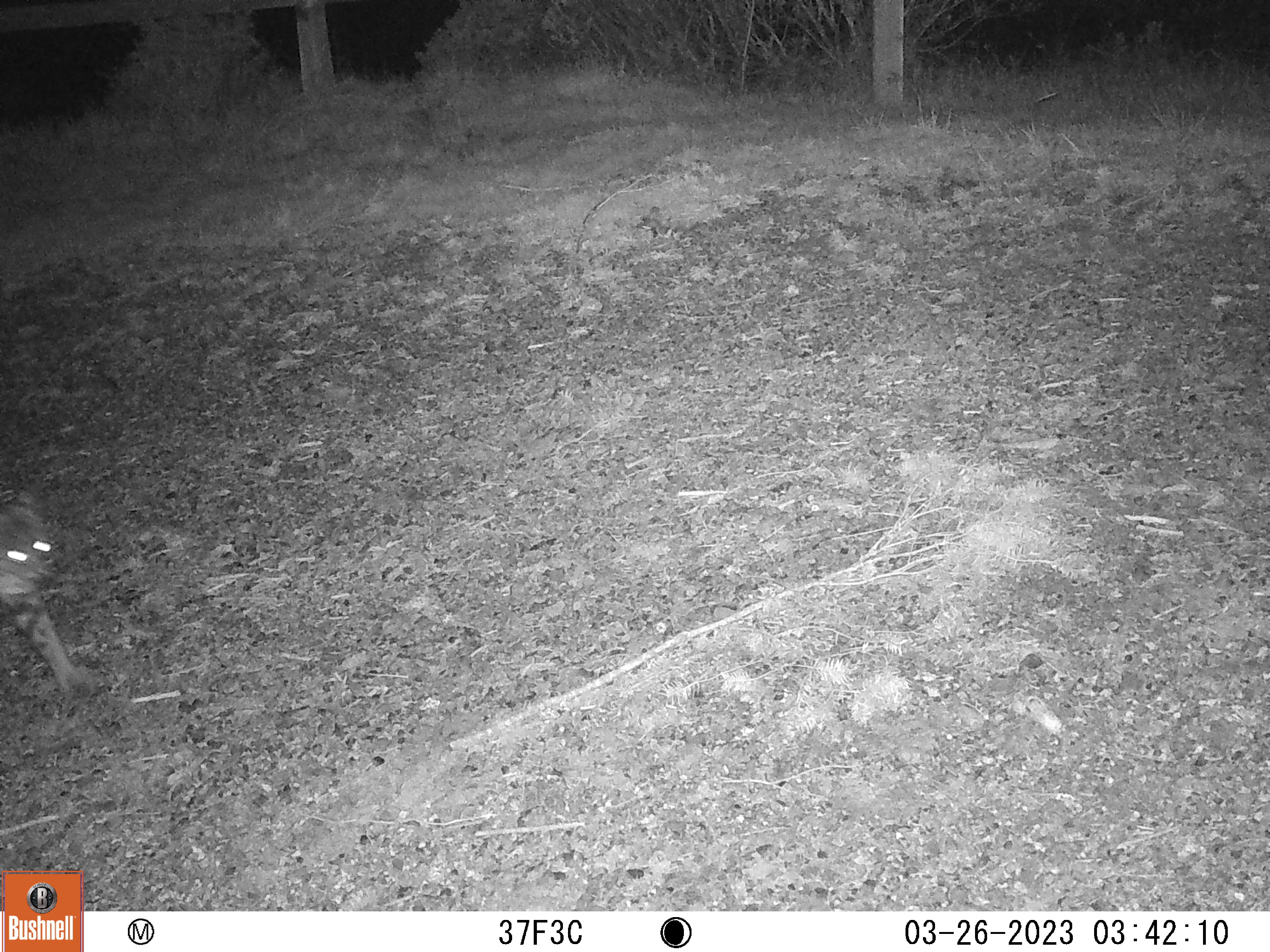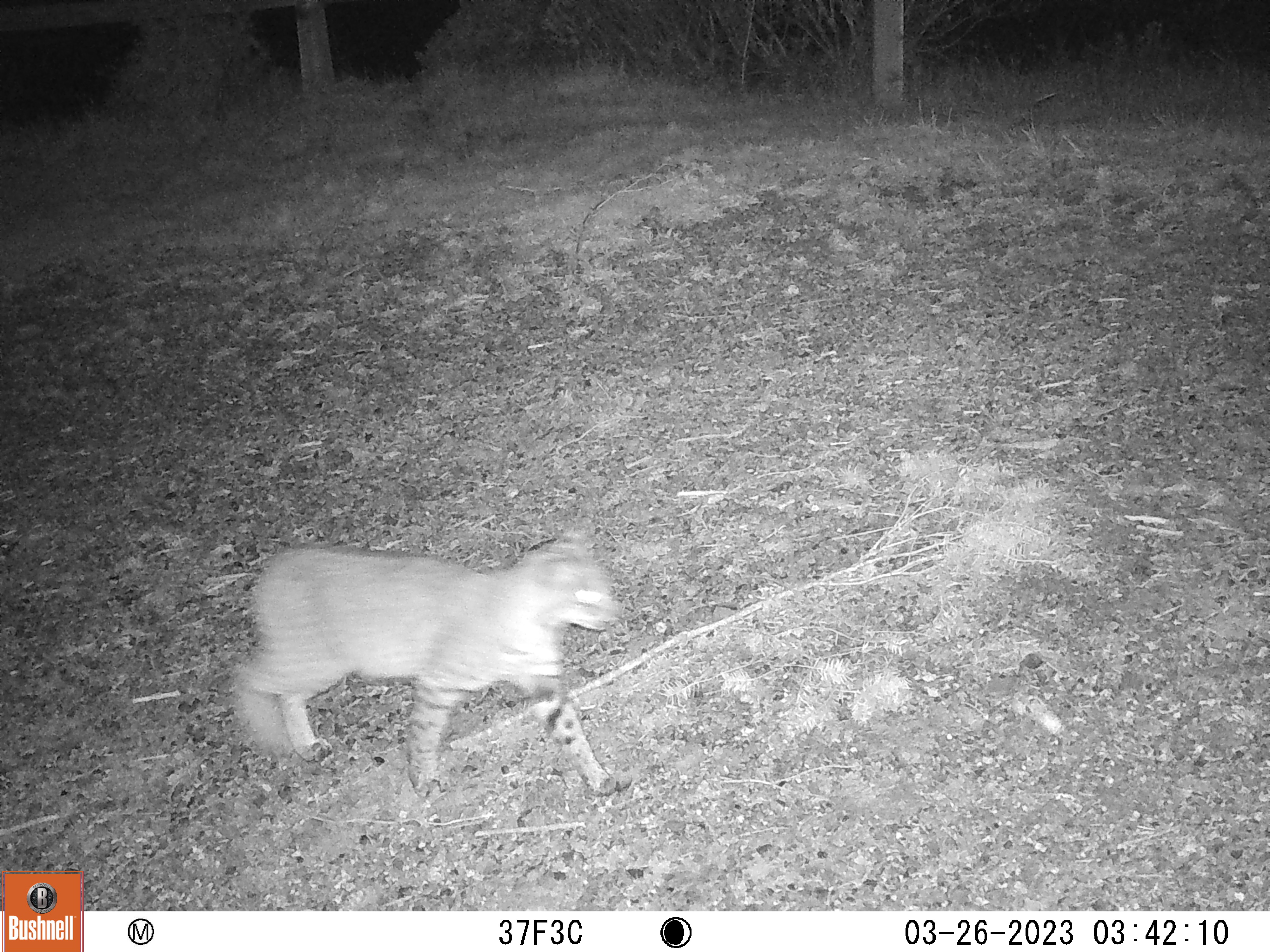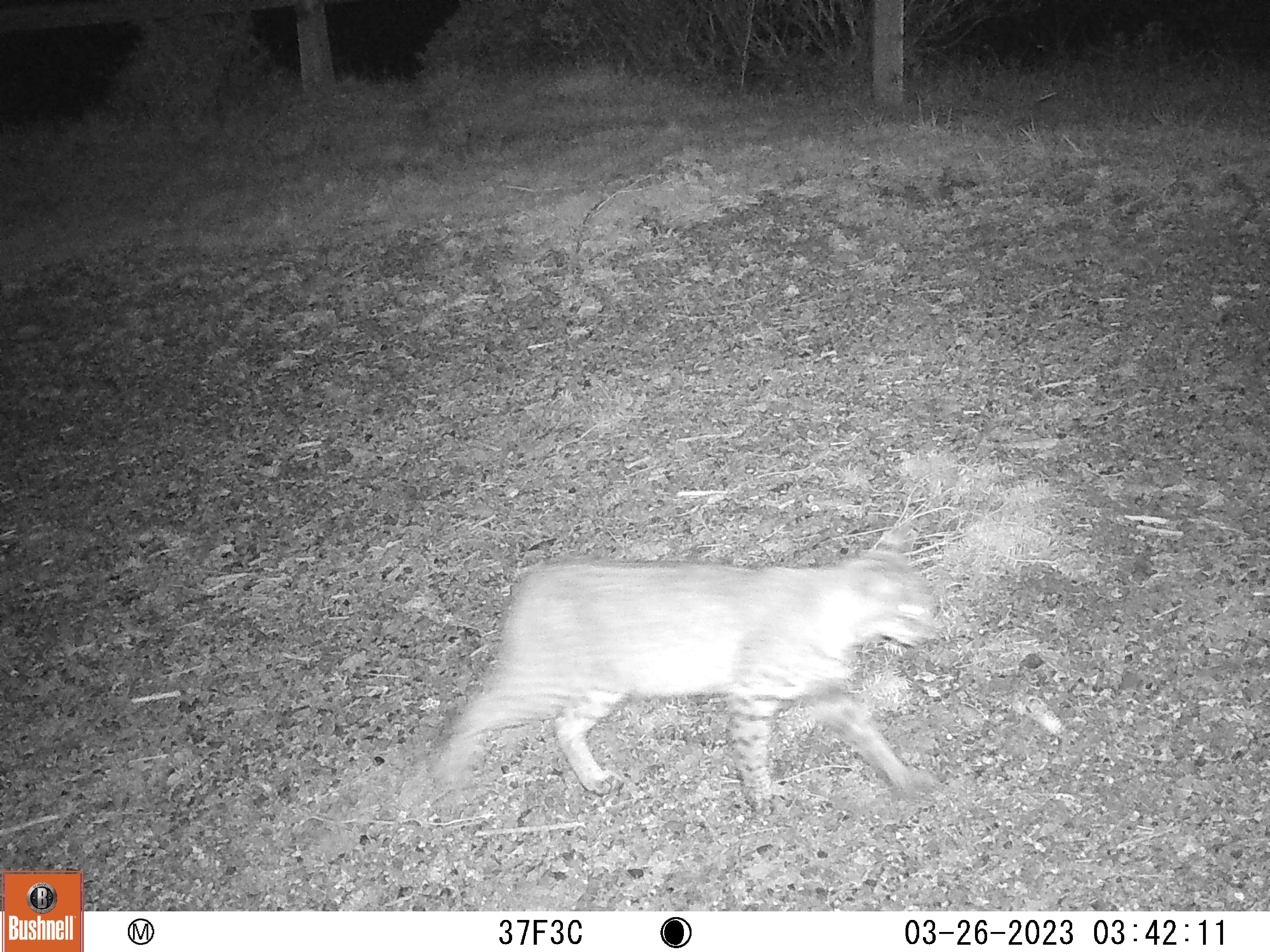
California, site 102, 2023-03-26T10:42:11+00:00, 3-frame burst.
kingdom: Animalia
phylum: Chordata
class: Mammalia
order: Carnivora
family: Felidae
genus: Lynx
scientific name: Lynx rufus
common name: bobcat